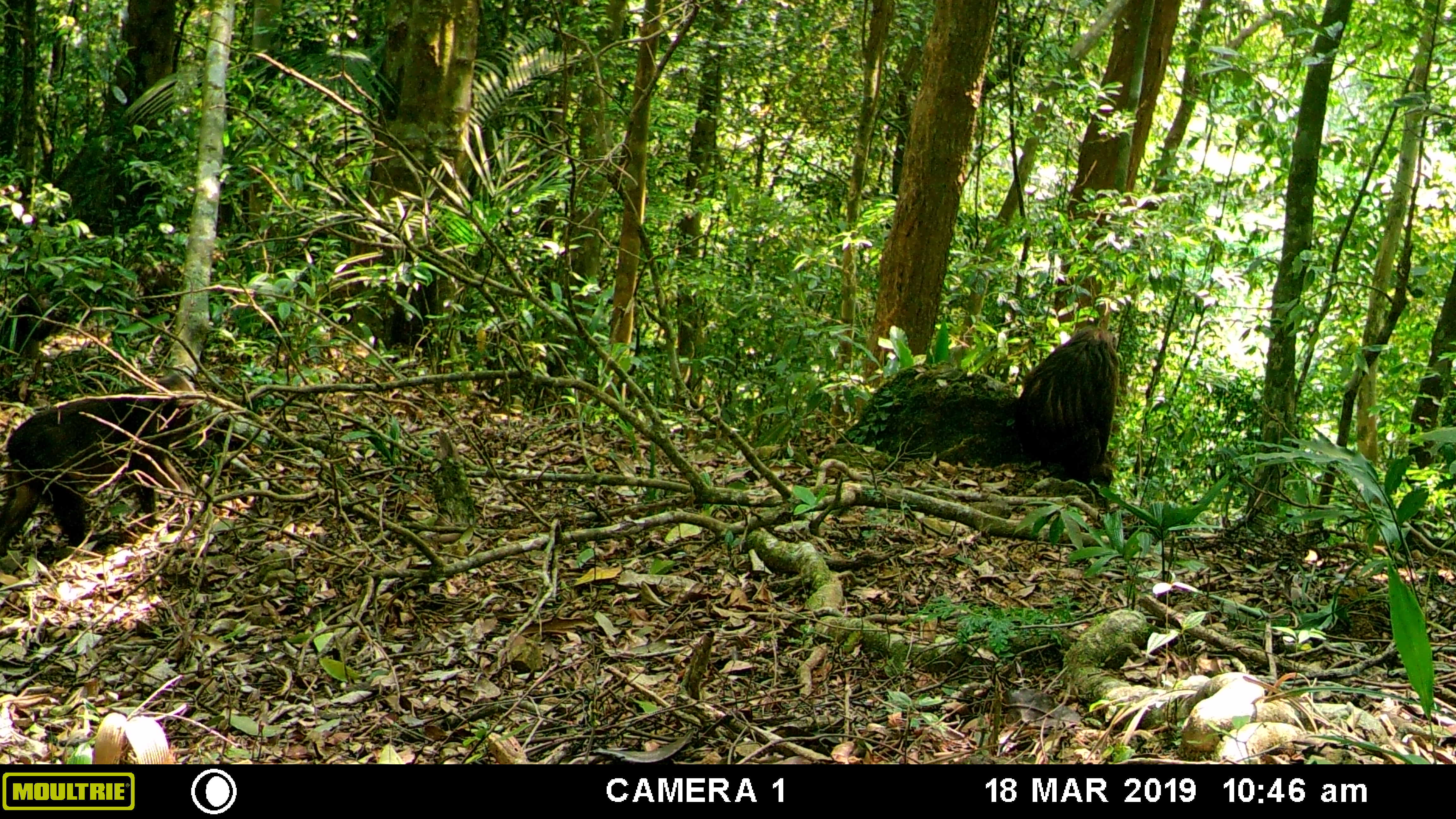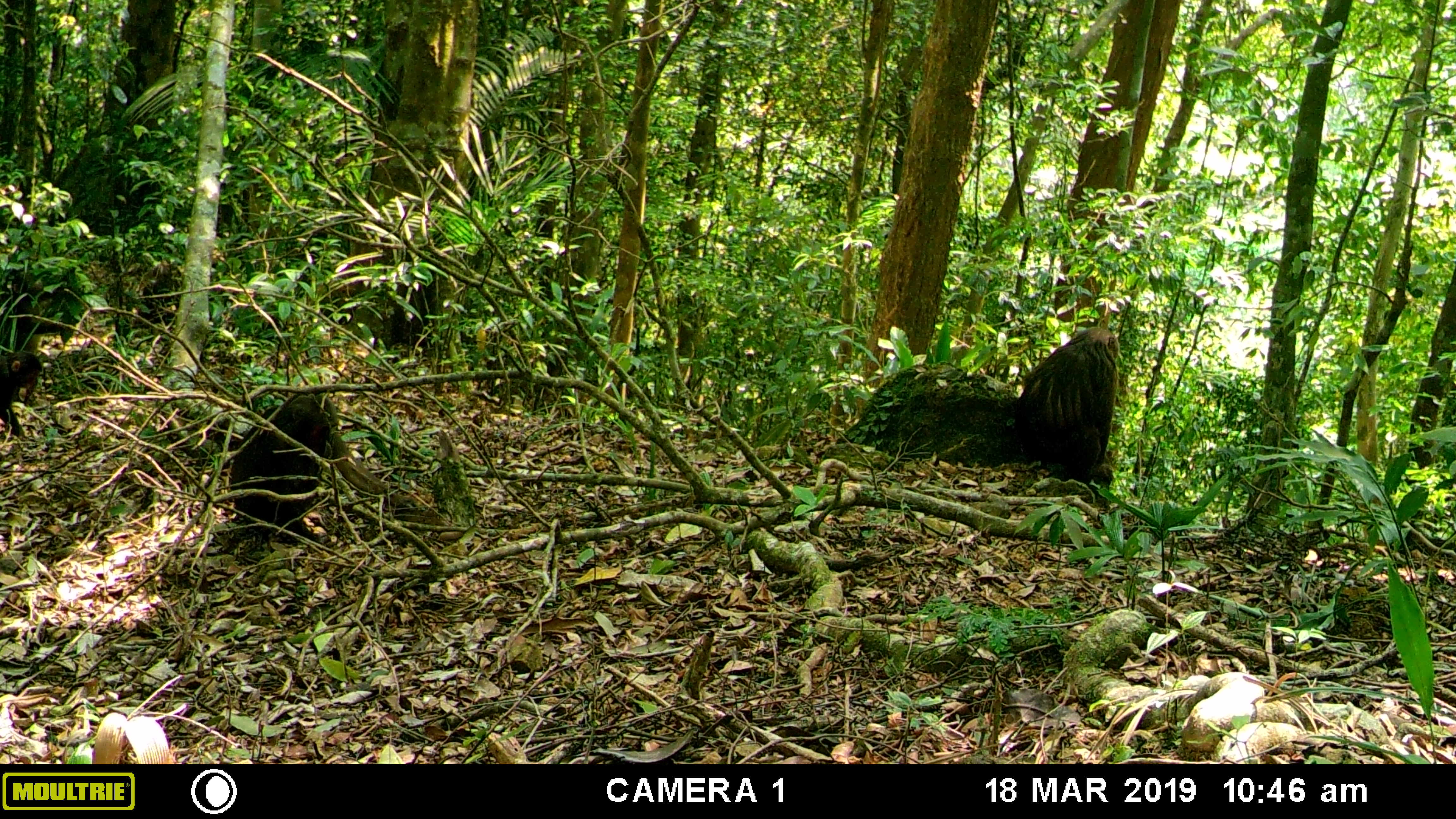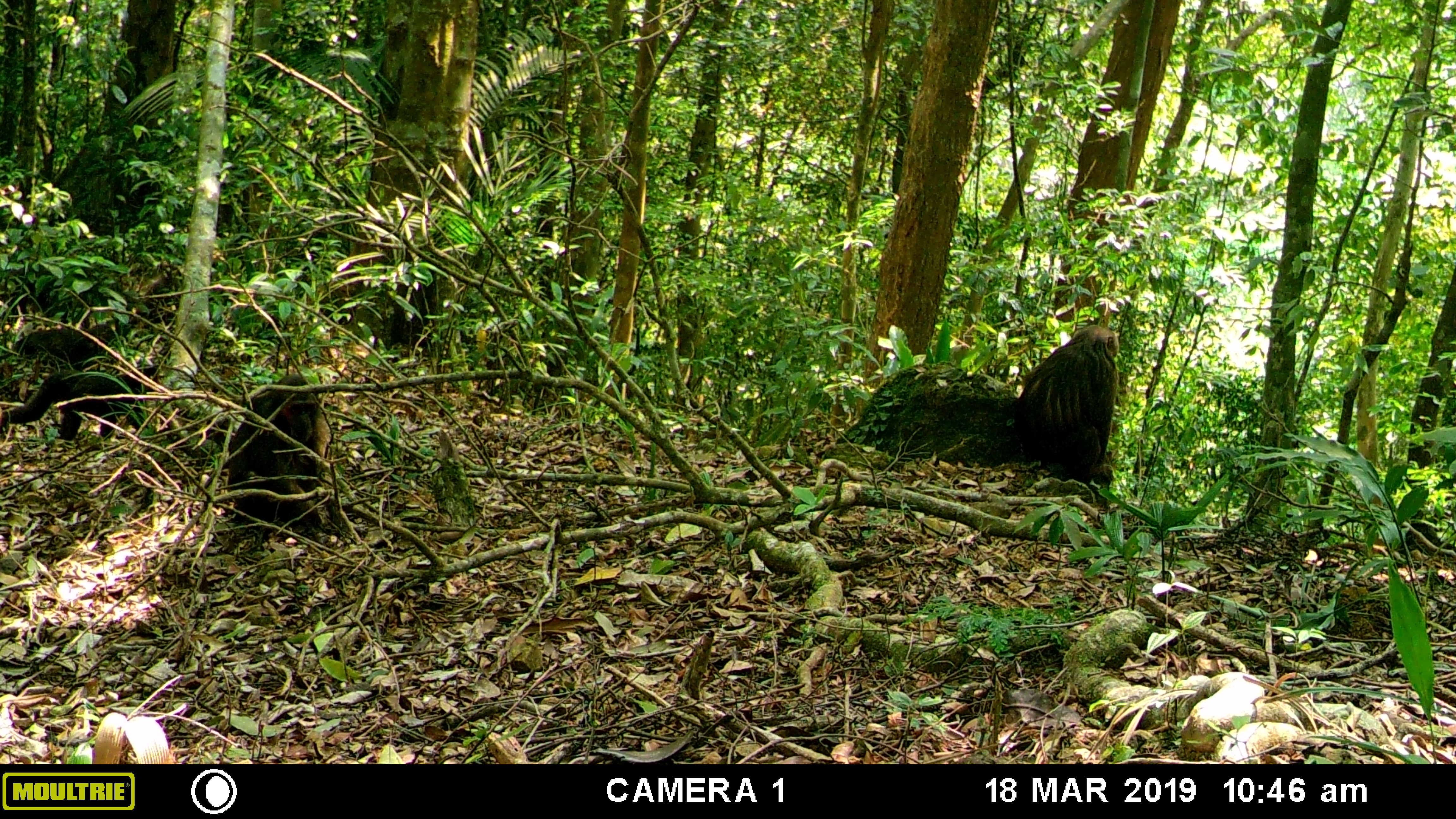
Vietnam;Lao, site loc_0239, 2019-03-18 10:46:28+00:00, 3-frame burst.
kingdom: Animalia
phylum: Chordata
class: Mammalia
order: Primates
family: Cercopithecidae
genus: Macaca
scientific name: Macaca arctoides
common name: stump-tailed macaque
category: stump tailed macaque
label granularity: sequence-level